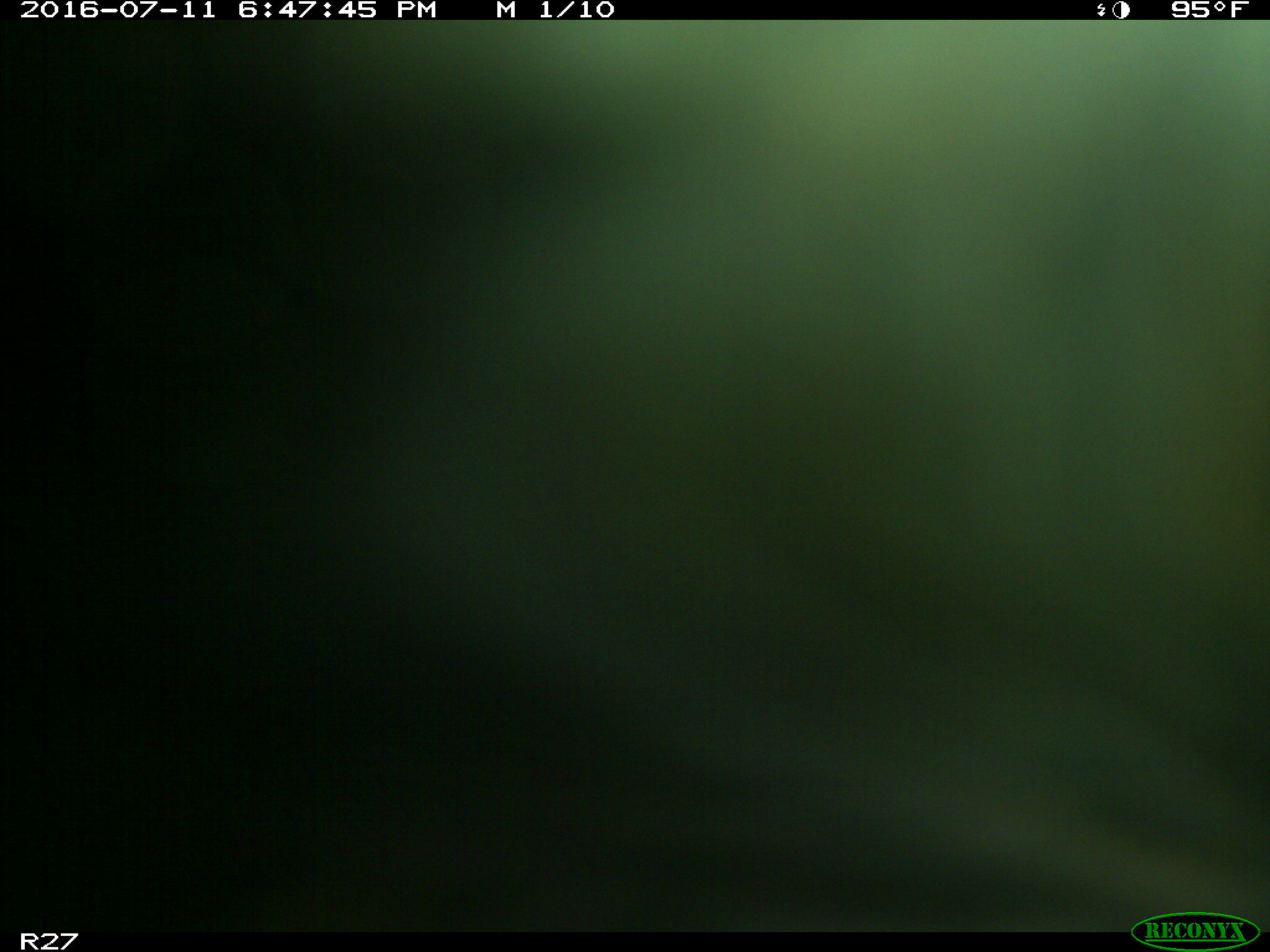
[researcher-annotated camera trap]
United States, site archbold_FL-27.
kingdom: Animalia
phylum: Chordata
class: Mammalia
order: Artiodactyla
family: Bovidae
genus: Bos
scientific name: Bos taurus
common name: domestic cow